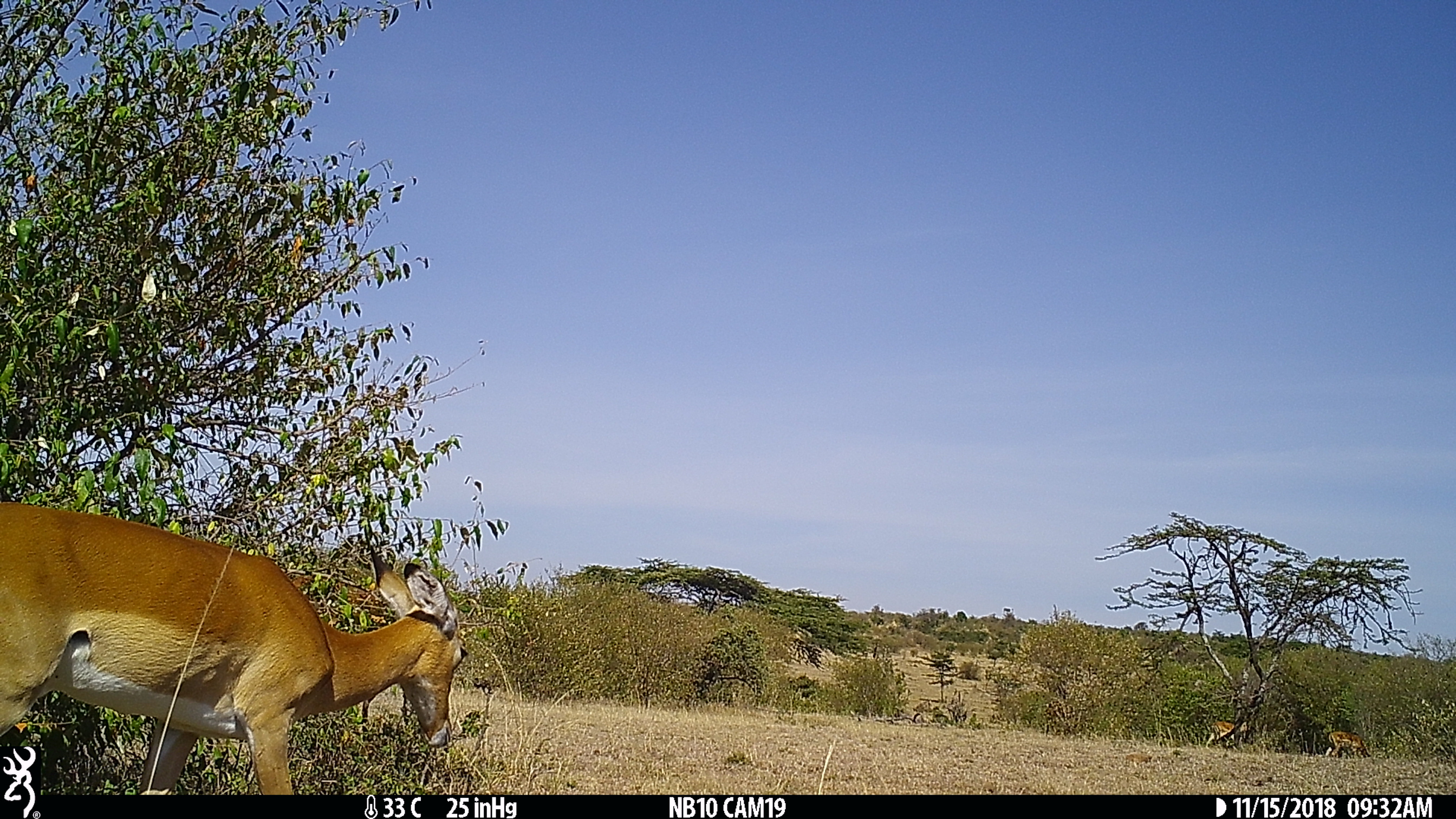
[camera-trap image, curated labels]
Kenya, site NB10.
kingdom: Animalia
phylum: Chordata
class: Mammalia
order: Artiodactyla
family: Bovidae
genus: Aepyceros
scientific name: Aepyceros melampus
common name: impala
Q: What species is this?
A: Impala (Aepyceros melampus).